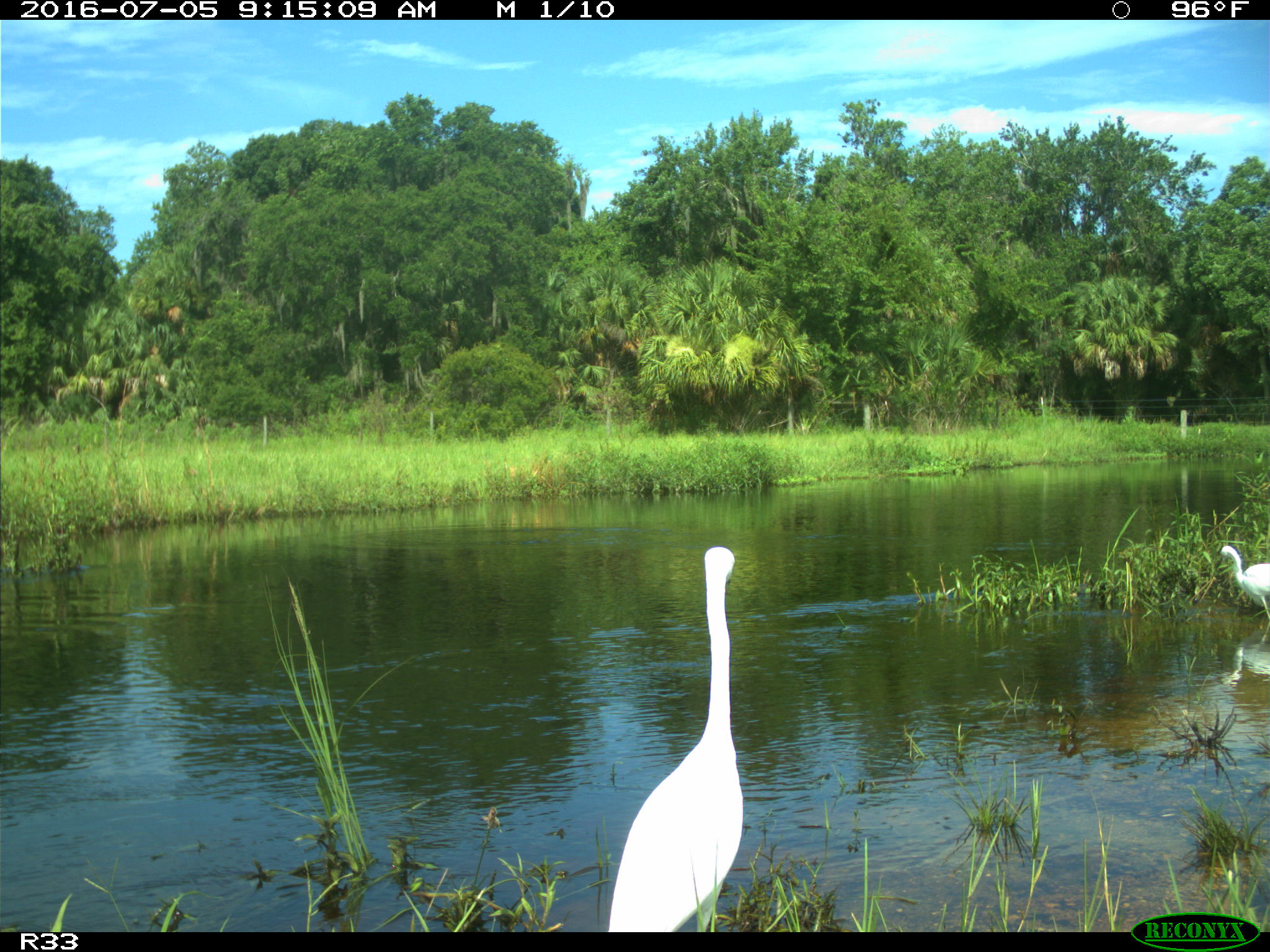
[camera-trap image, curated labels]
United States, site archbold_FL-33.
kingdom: Animalia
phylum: Chordata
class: Aves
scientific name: Aves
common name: birds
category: unidentified bird